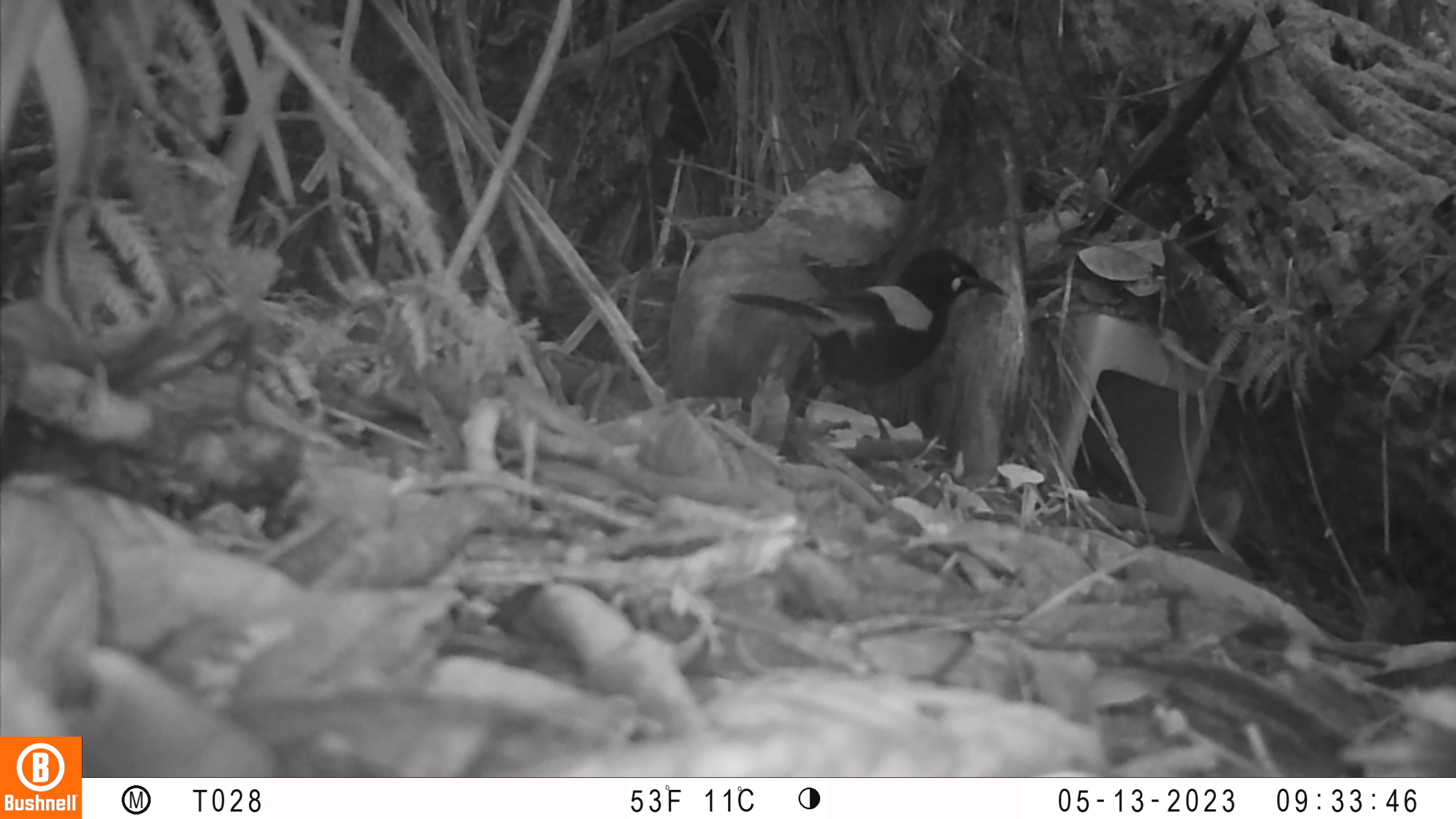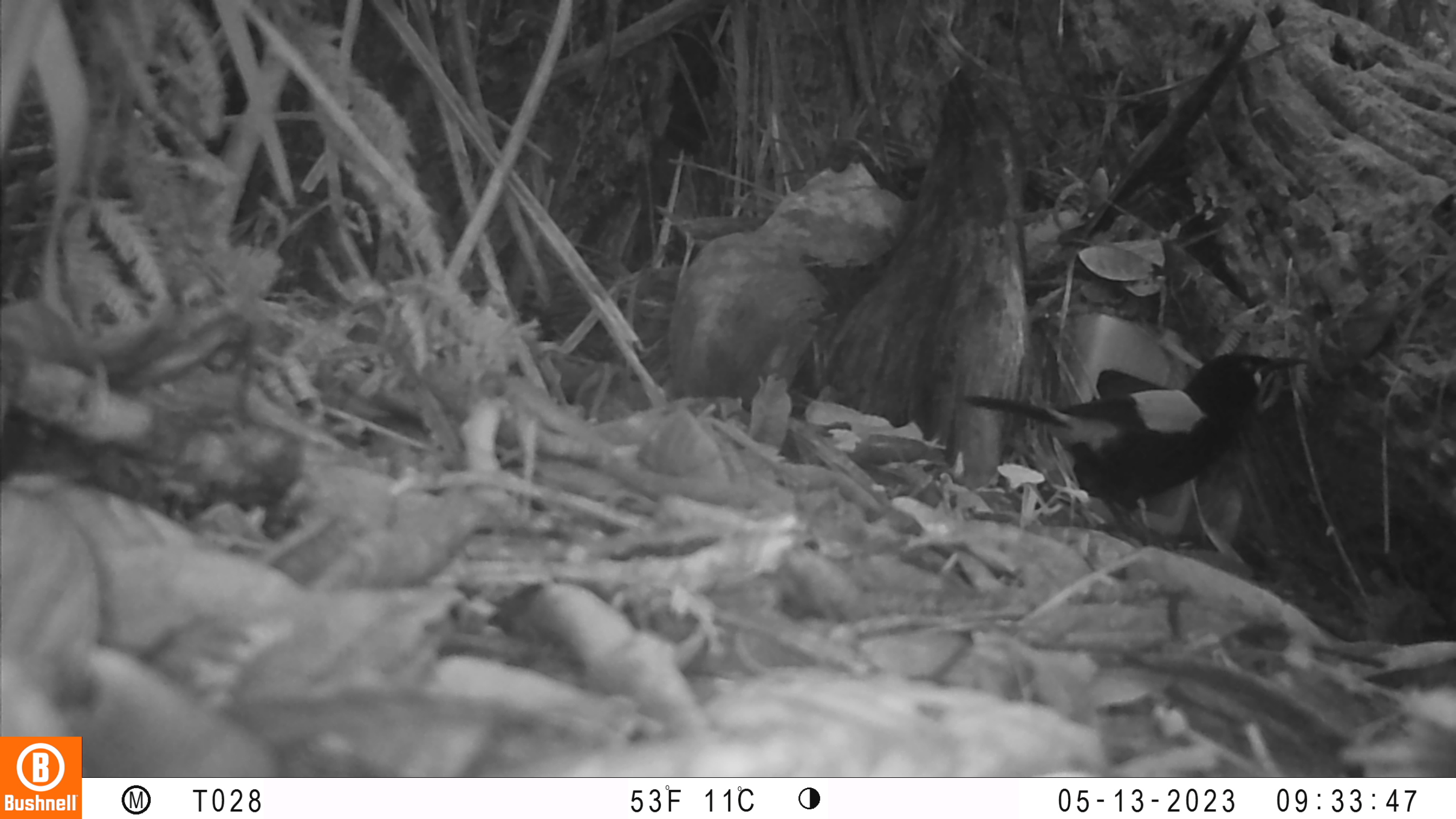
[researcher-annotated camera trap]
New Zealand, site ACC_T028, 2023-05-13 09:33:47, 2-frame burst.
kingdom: Animalia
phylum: Chordata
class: Aves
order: Passeriformes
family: Callaeidae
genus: Philesturnus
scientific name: Philesturnus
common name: saddlebacks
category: tieke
Tieke (saddlebacks) (Philesturnus).